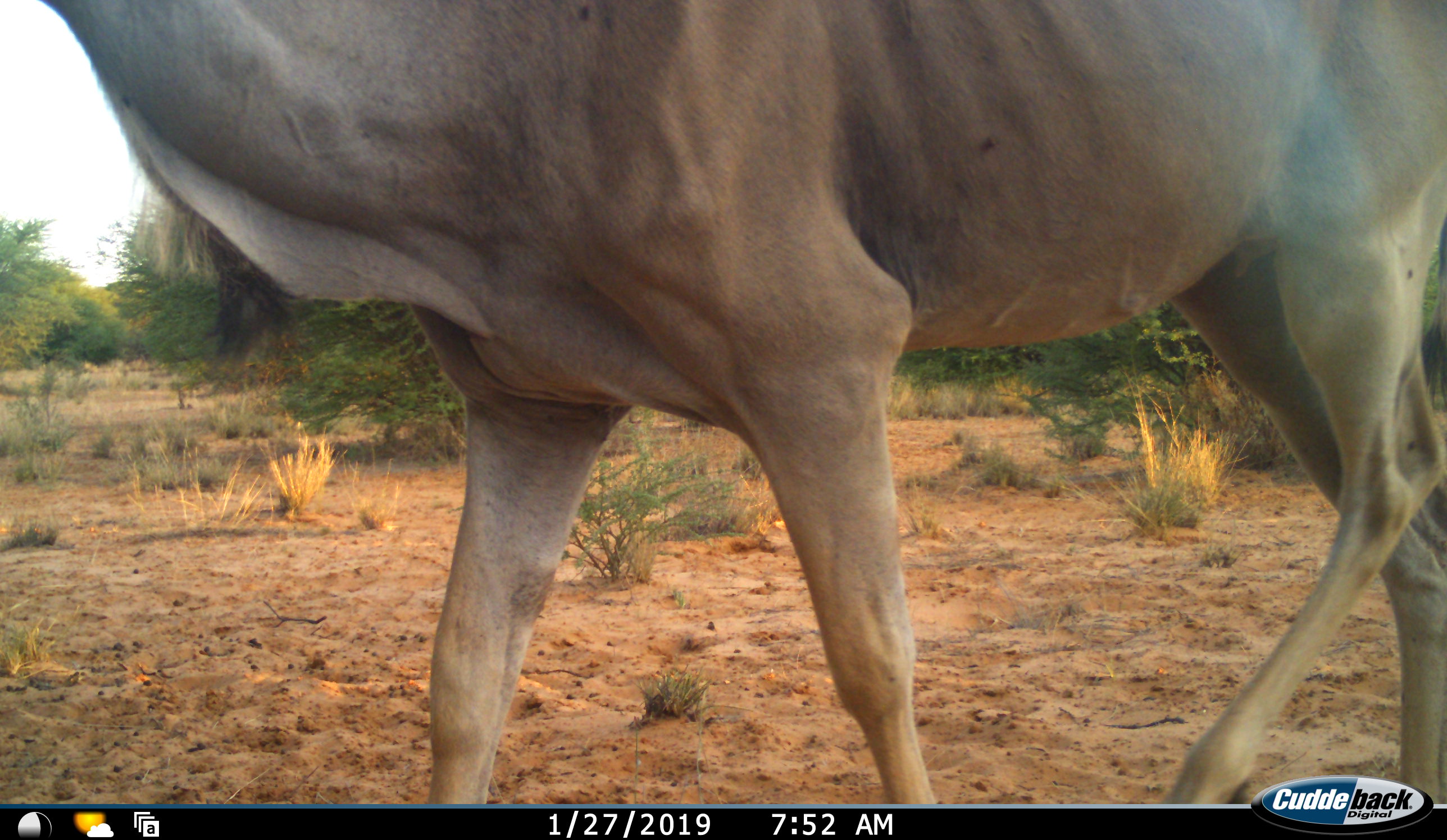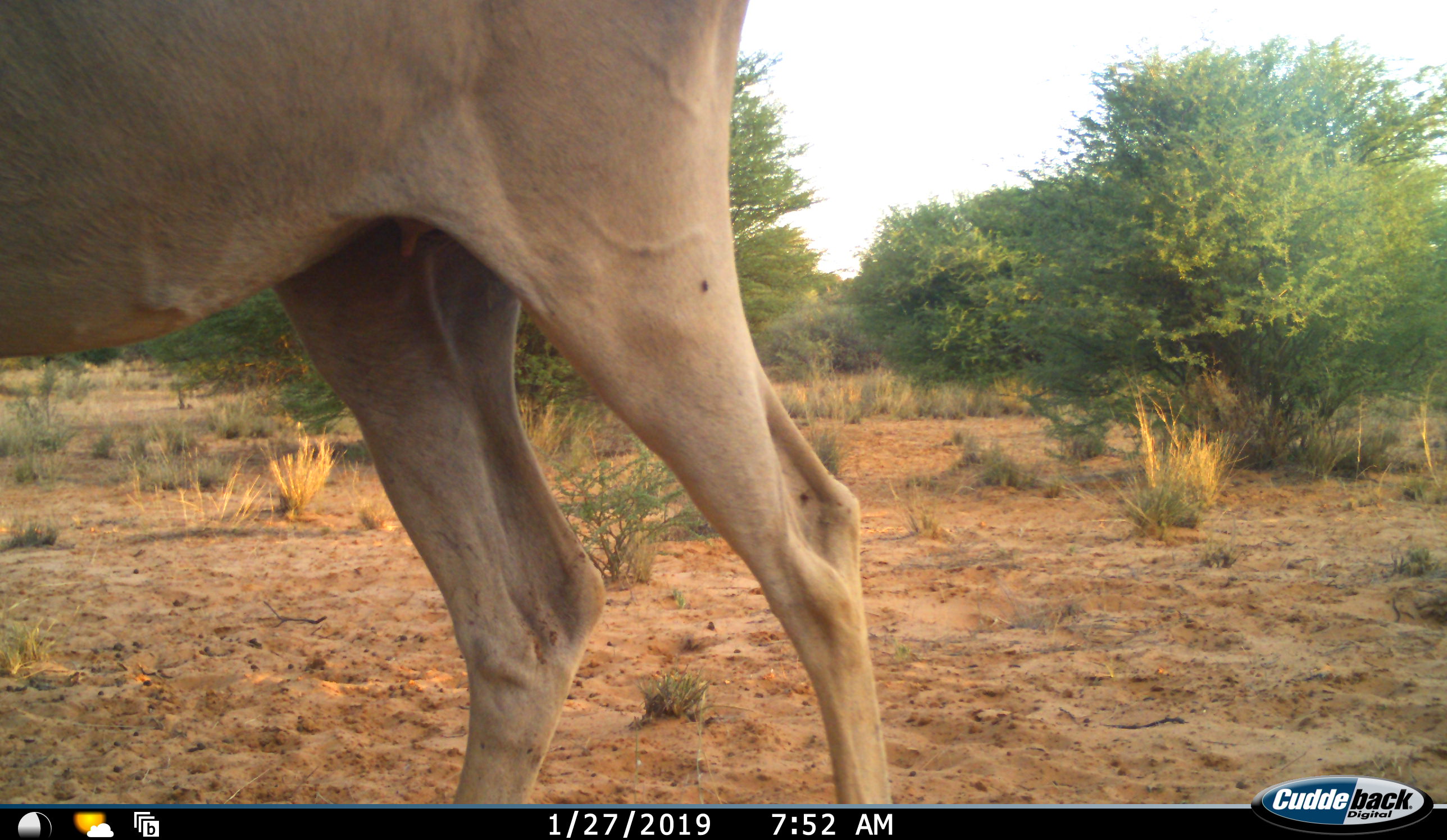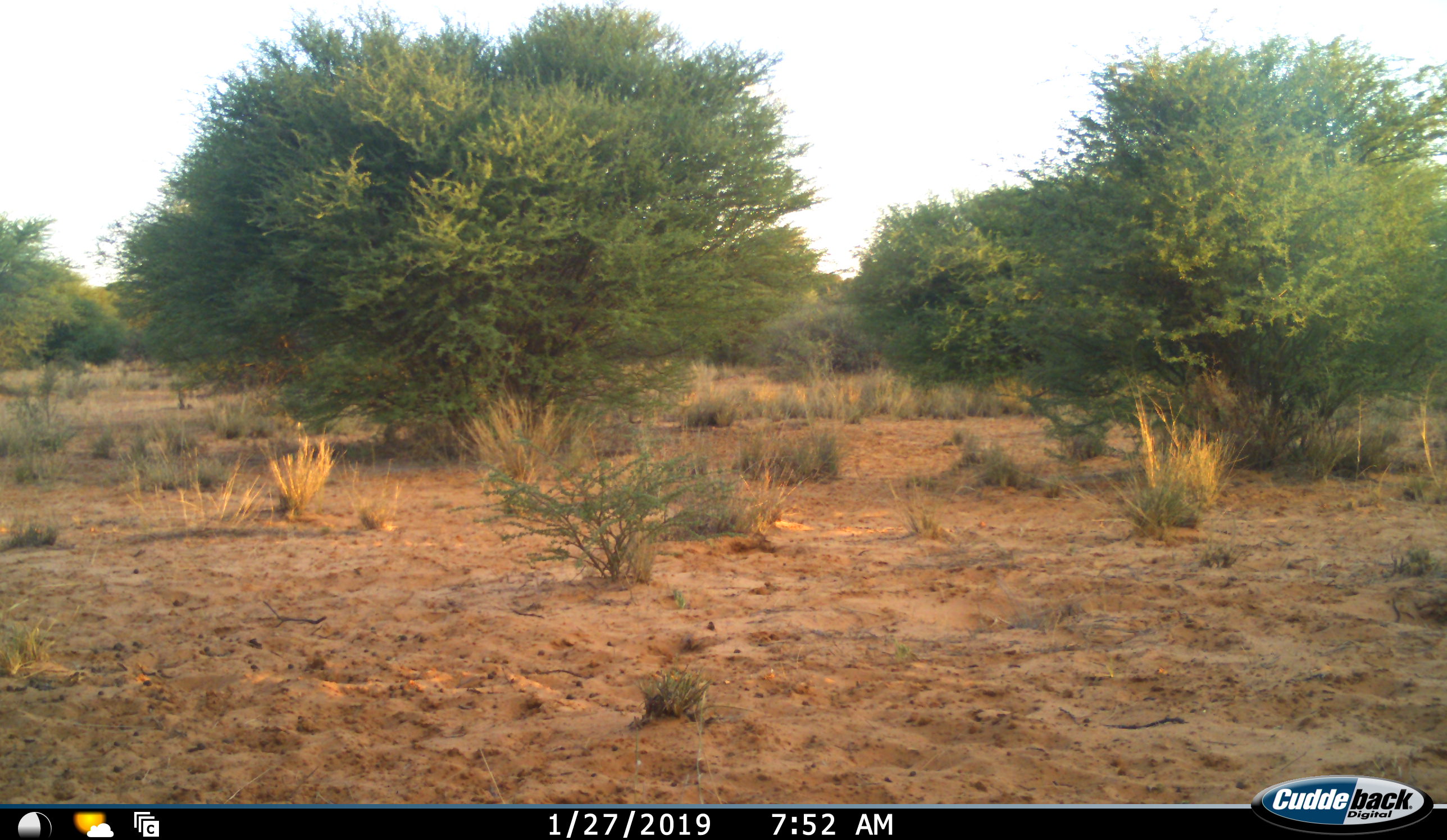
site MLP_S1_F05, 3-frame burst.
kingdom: Animalia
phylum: Chordata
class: Mammalia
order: Artiodactyla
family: Bovidae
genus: Tragelaphus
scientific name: Tragelaphus oryx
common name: eland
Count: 1.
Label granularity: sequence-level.